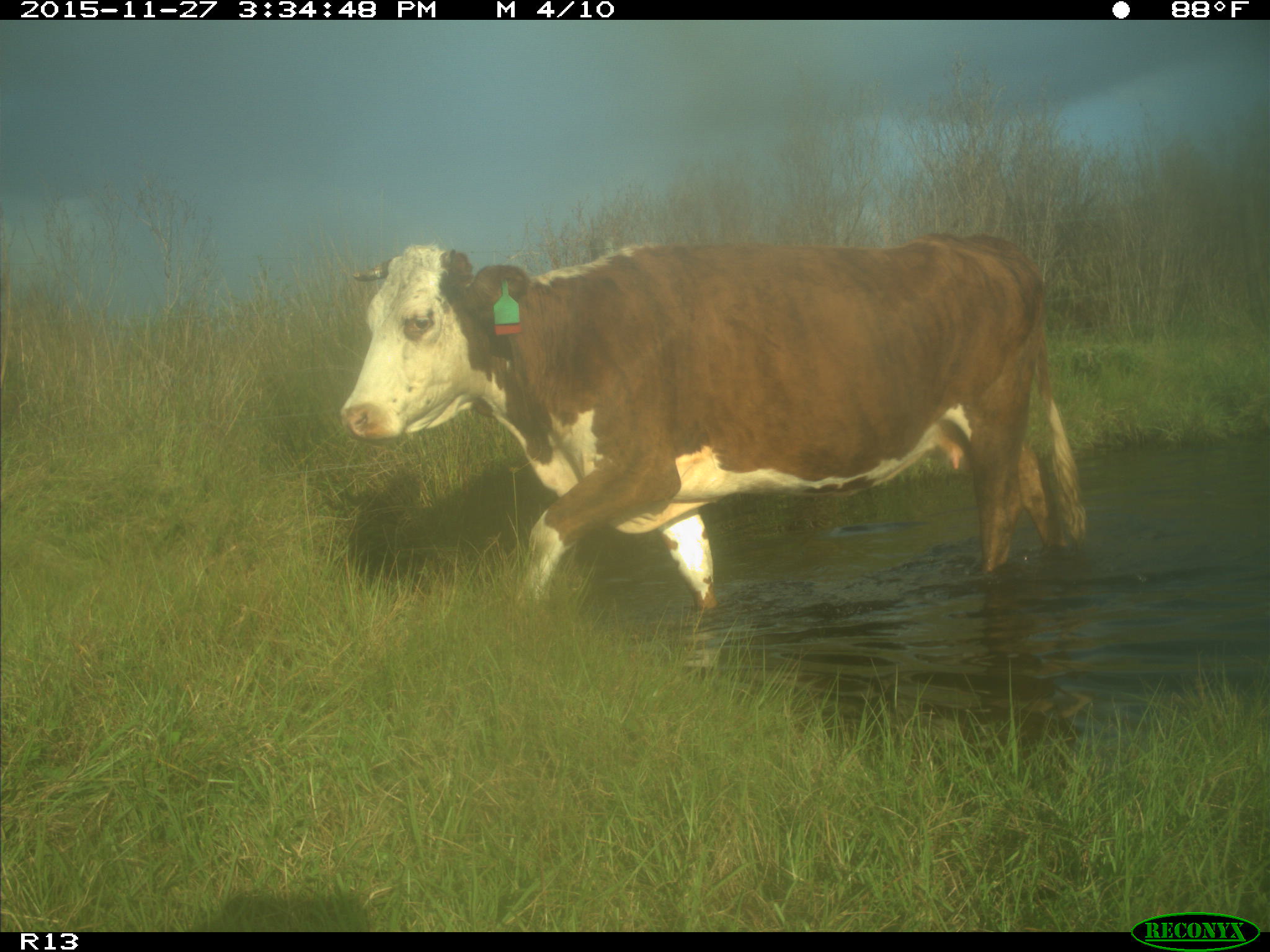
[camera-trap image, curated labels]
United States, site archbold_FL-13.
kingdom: Animalia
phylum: Chordata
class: Mammalia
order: Artiodactyla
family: Bovidae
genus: Bos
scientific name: Bos taurus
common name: domestic cow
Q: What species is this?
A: Bos taurus (domestic cow).